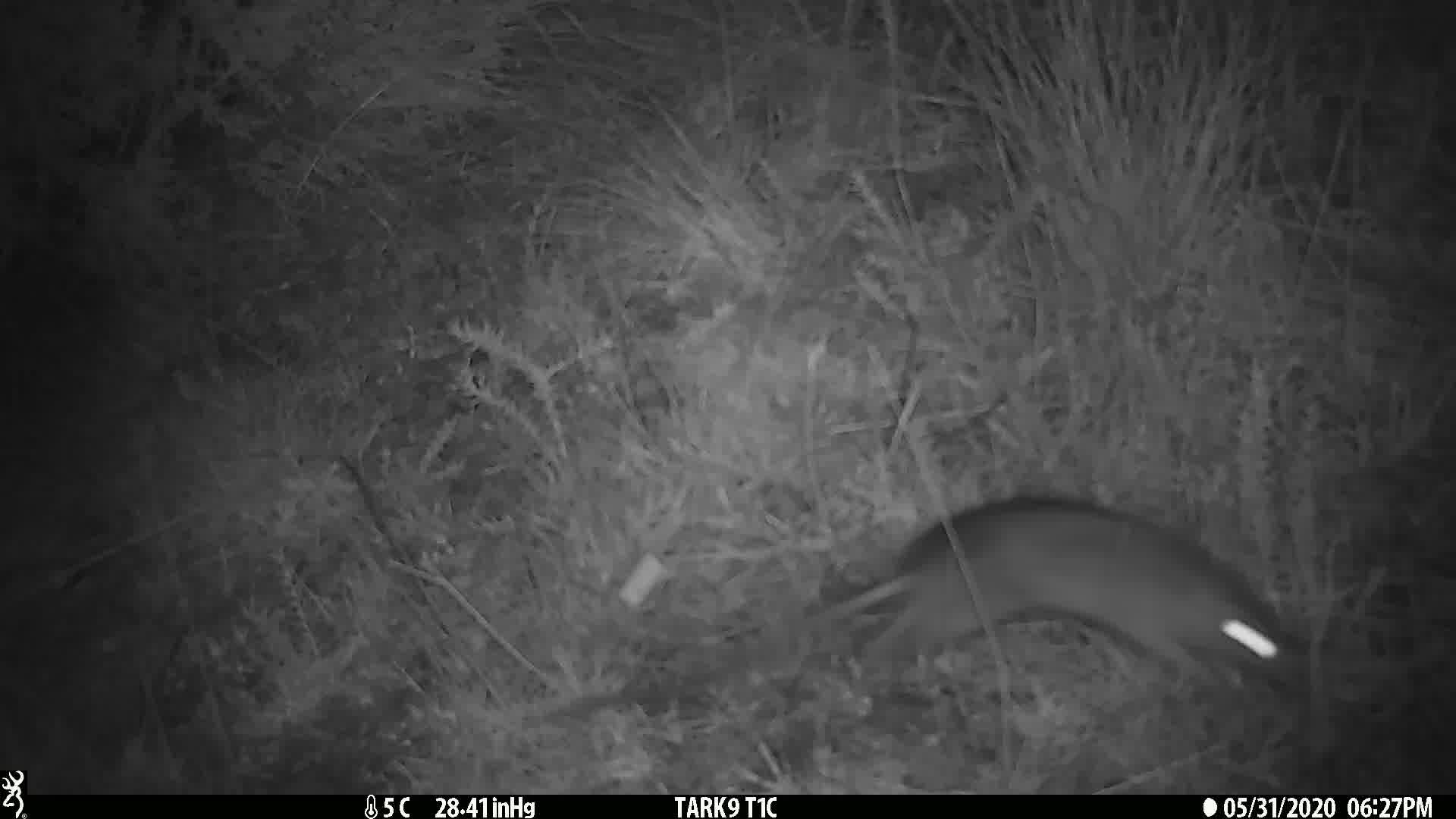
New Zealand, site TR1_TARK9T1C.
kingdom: Animalia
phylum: Chordata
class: Mammalia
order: Rodentia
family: Muridae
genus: Rattus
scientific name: Rattus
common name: rat